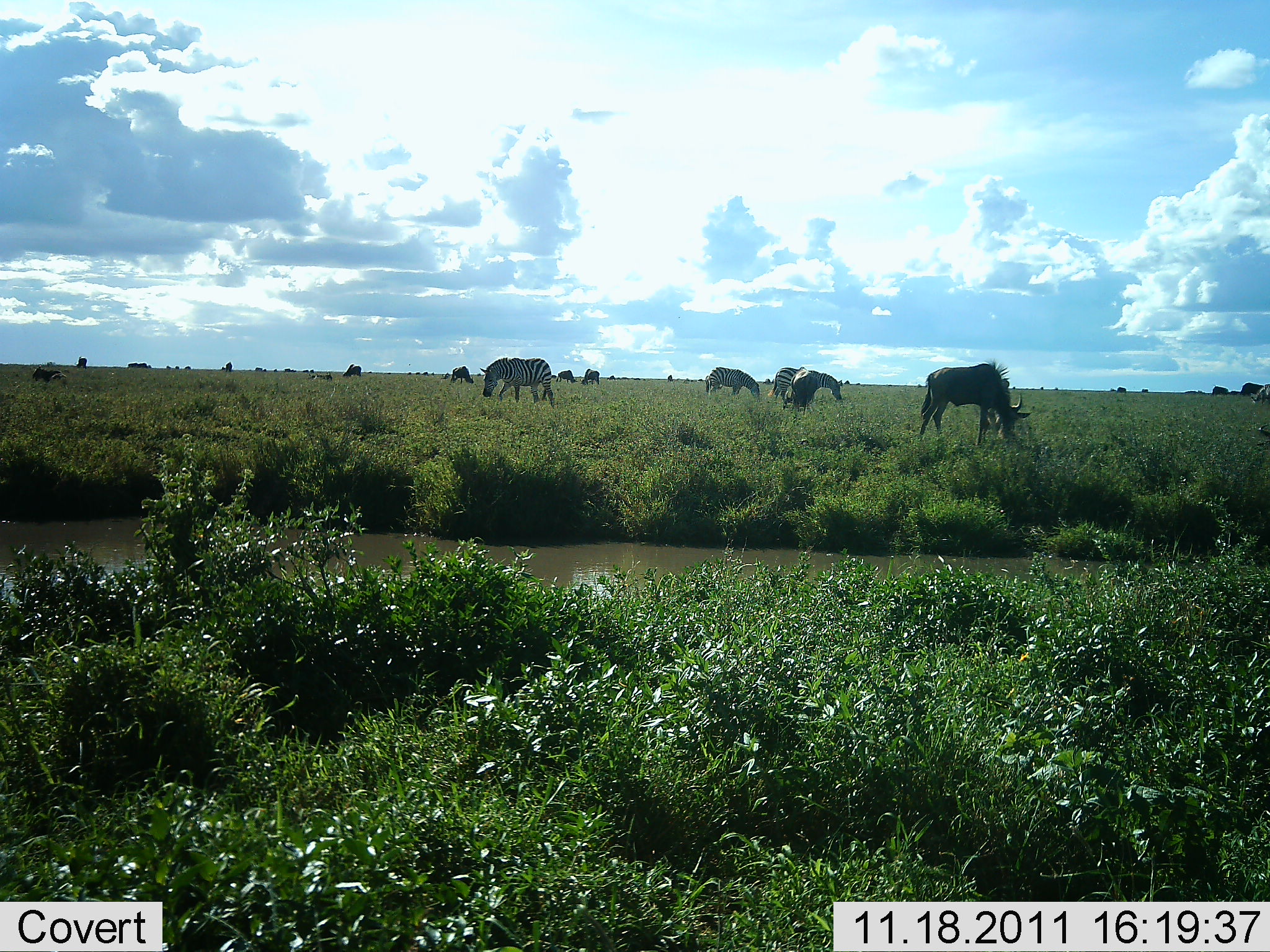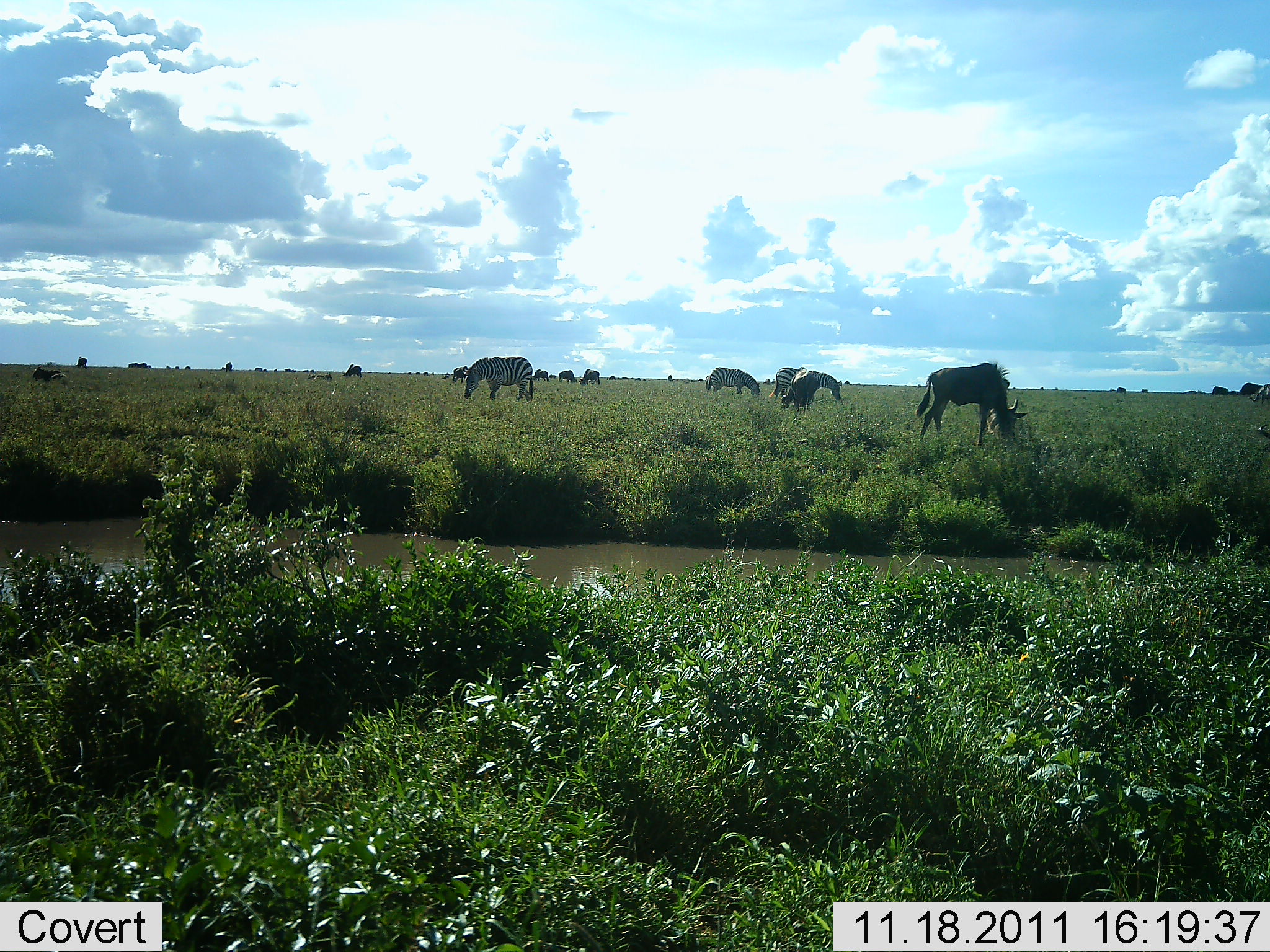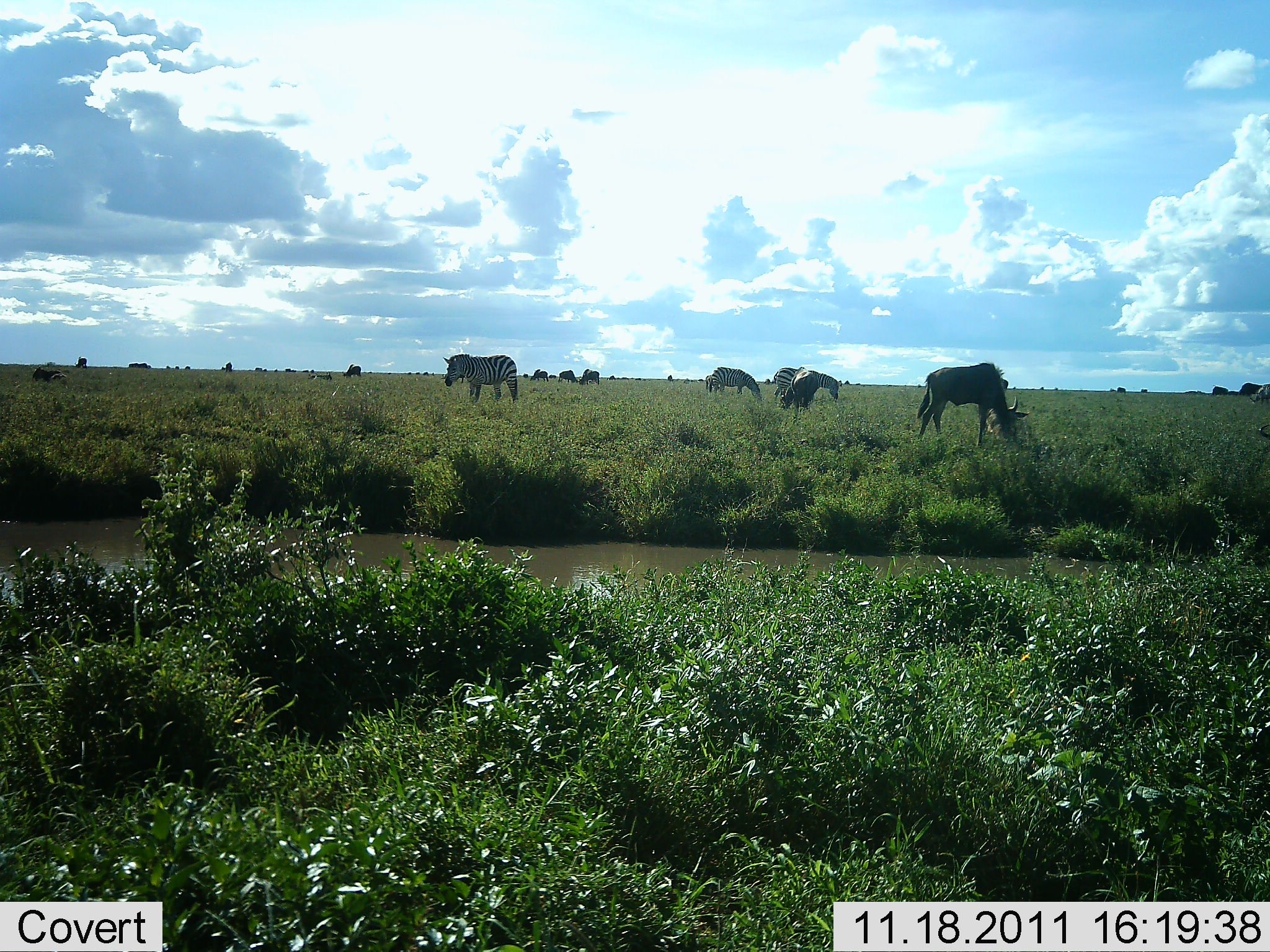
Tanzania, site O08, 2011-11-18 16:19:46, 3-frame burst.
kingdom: Animalia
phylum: Chordata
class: Mammalia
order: Artiodactyla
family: Bovidae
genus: Connochaetes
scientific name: Connochaetes taurinus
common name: blue wildebeest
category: wildebeest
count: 2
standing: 13%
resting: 0%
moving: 13%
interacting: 0%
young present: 0%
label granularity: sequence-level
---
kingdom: Animalia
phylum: Chordata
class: Mammalia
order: Perissodactyla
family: Equidae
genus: Equus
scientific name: Equus quagga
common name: plains zebra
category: zebra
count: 3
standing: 22%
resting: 0%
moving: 28%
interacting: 6%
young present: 0%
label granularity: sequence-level